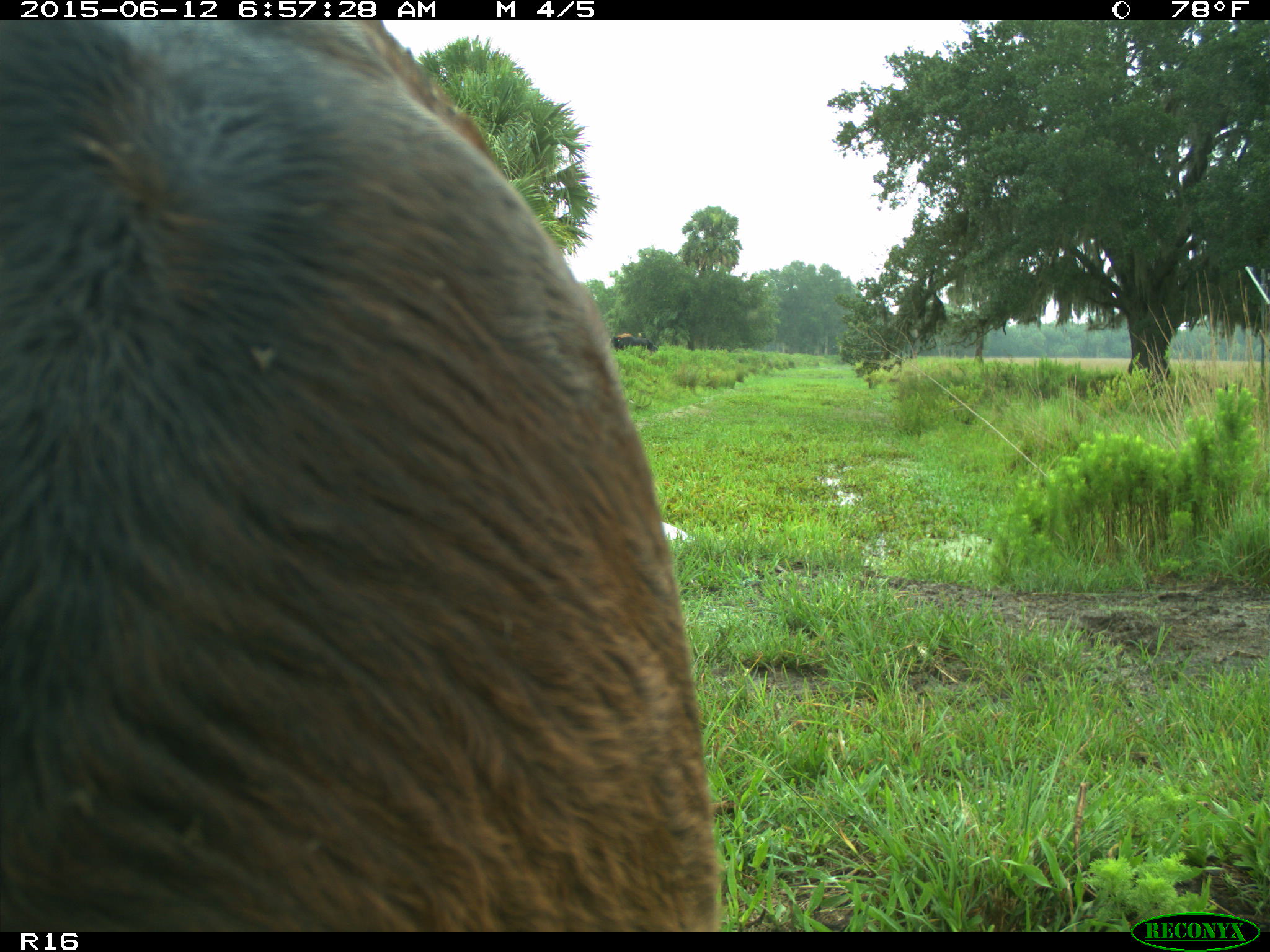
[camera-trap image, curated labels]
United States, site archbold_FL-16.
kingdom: Animalia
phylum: Chordata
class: Mammalia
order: Artiodactyla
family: Bovidae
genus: Bos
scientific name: Bos taurus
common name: domestic cow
Bos taurus (domestic cow).